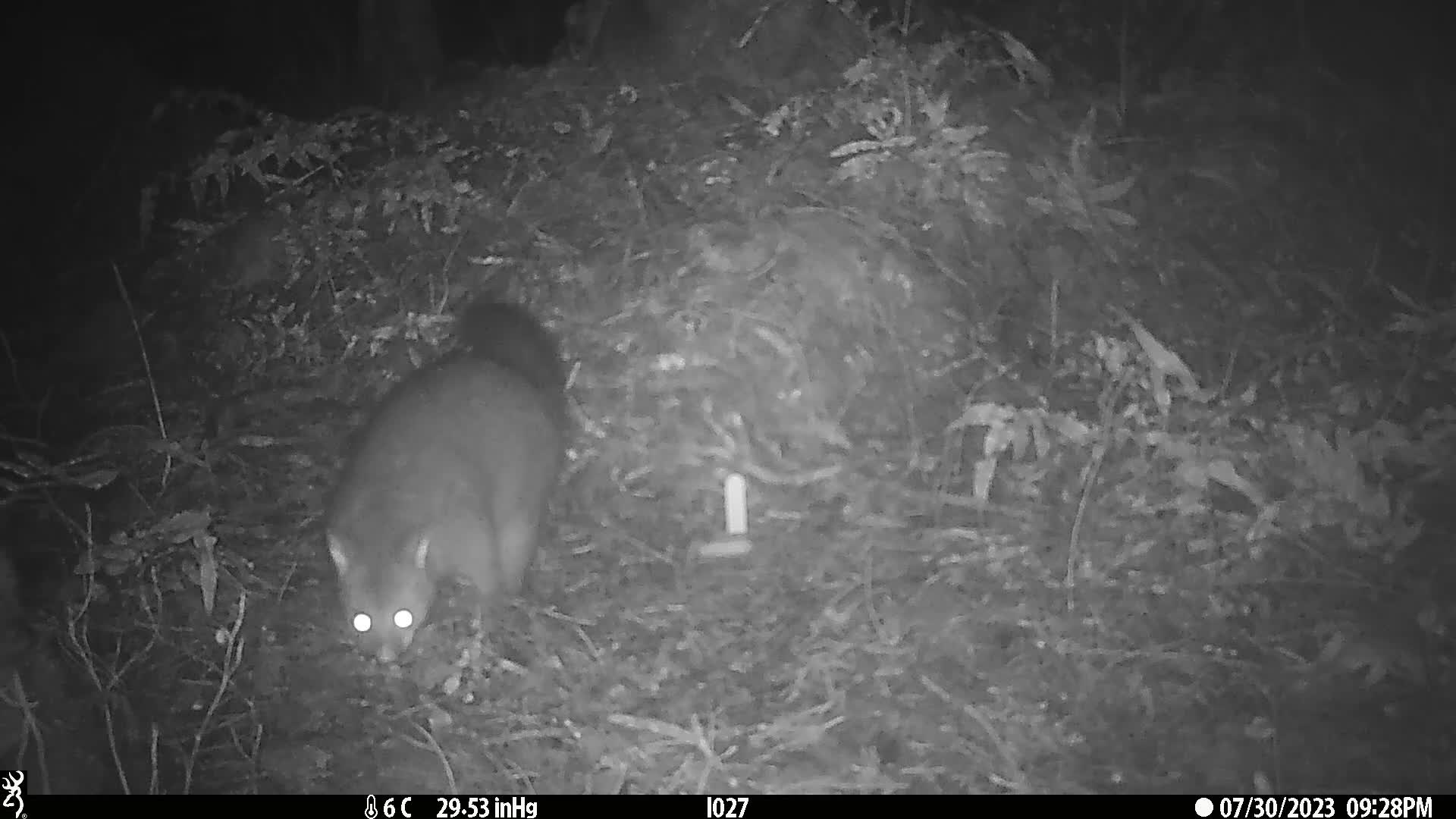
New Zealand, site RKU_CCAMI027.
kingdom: Animalia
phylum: Chordata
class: Mammalia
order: Diprotodontia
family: Phalangeridae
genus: Trichosurus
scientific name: Trichosurus vulpecula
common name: common brushtail possum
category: possum